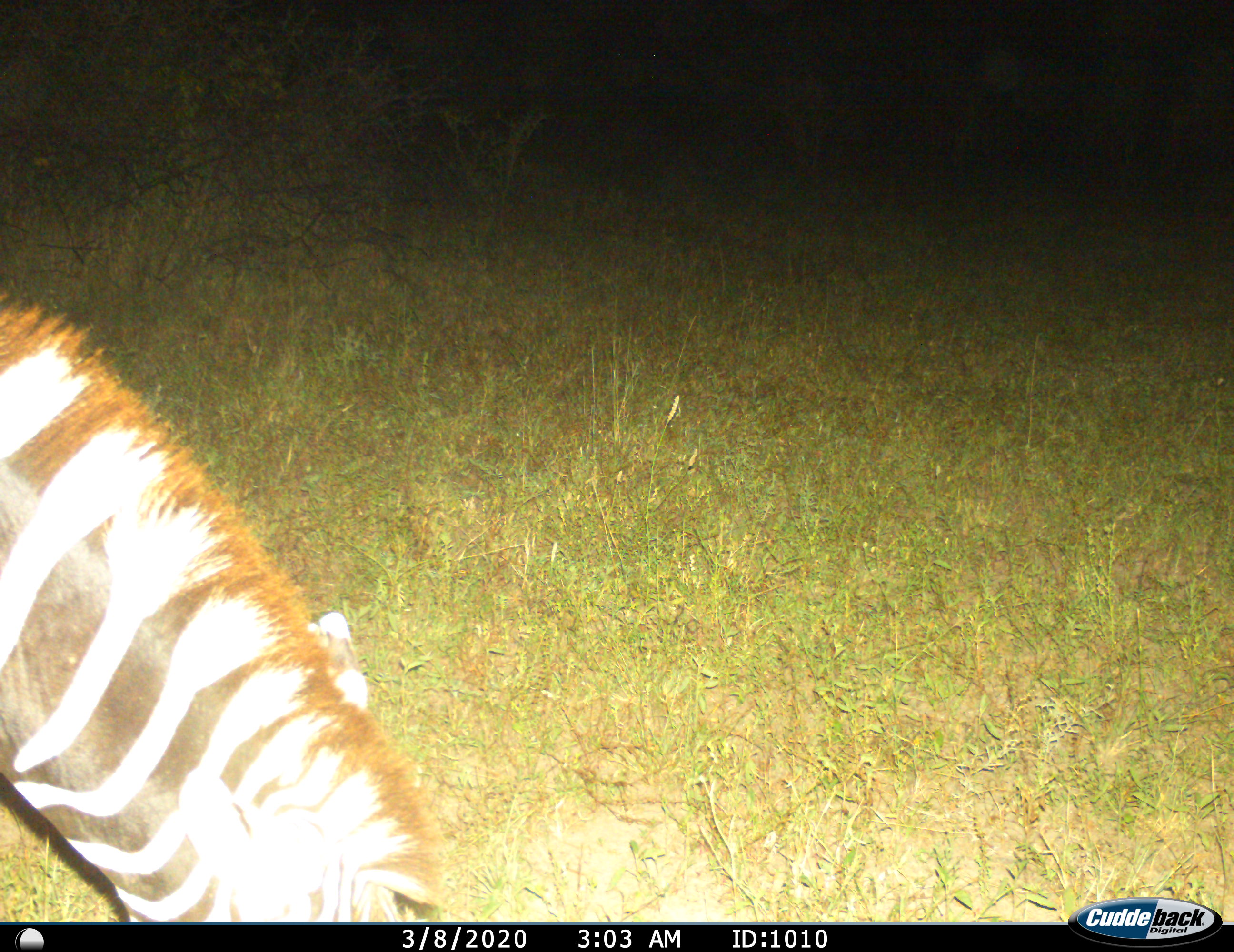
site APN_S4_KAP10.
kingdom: Animalia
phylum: Chordata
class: Mammalia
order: Perissodactyla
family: Equidae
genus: Equus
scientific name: Equus quagga burchellii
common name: burchell's zebra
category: zebraburchells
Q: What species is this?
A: Zebraburchells (burchell's zebra) (Equus quagga burchellii).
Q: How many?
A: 1.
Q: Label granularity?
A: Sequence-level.